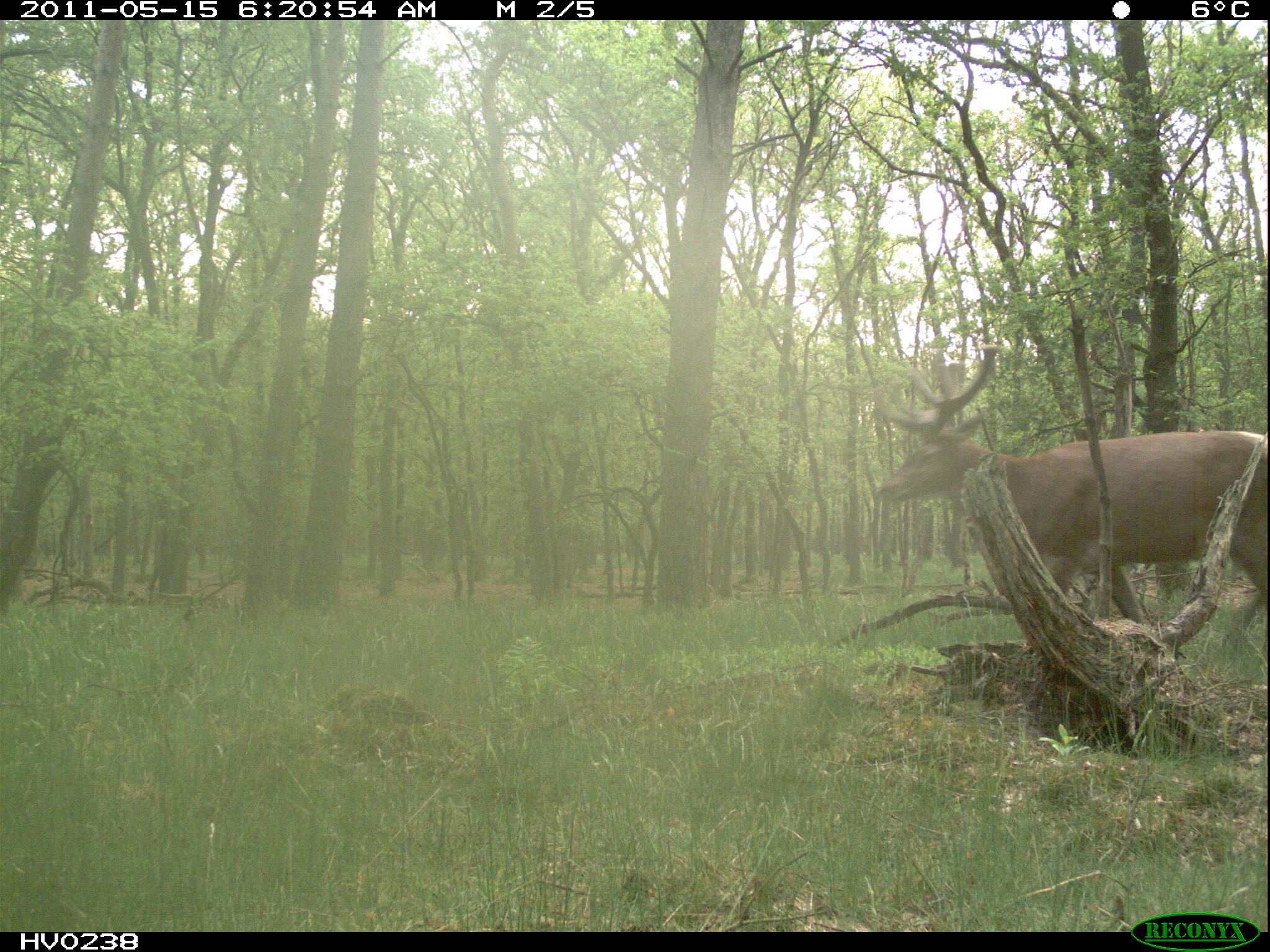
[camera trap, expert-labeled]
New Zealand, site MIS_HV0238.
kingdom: Animalia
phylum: Chordata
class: Mammalia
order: Artiodactyla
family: Cervidae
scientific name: Cervidae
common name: deer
Deer (Cervidae).